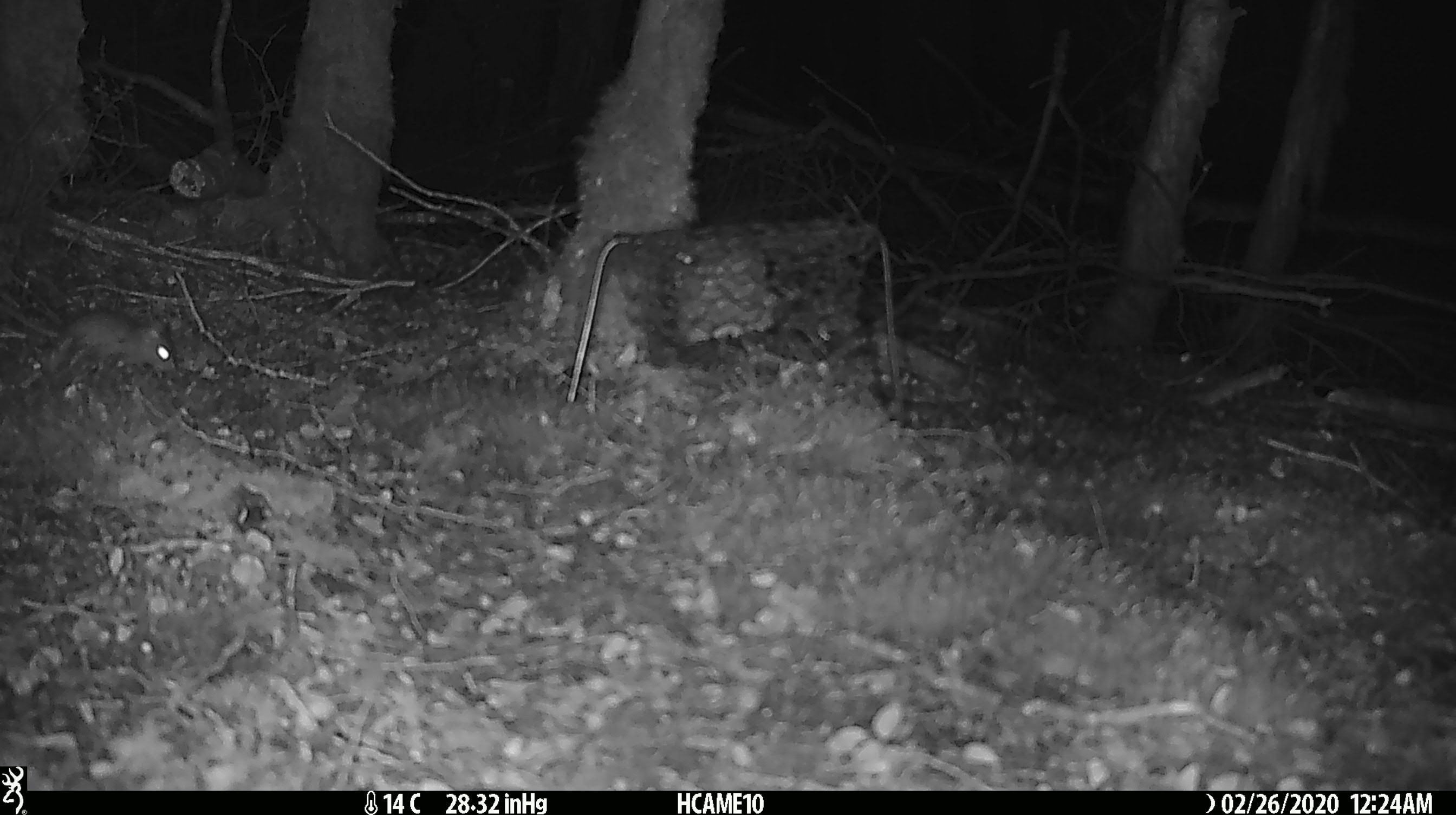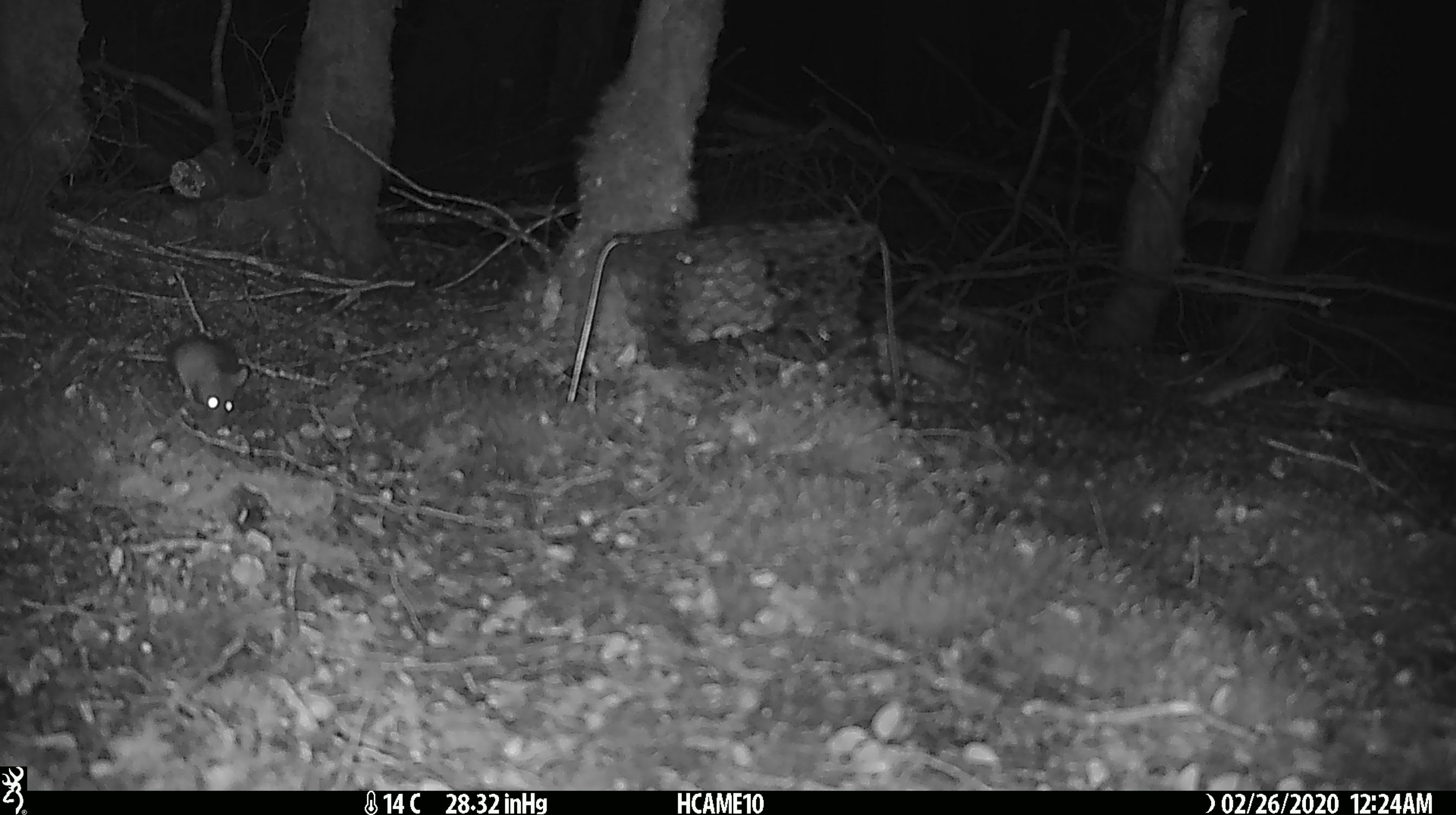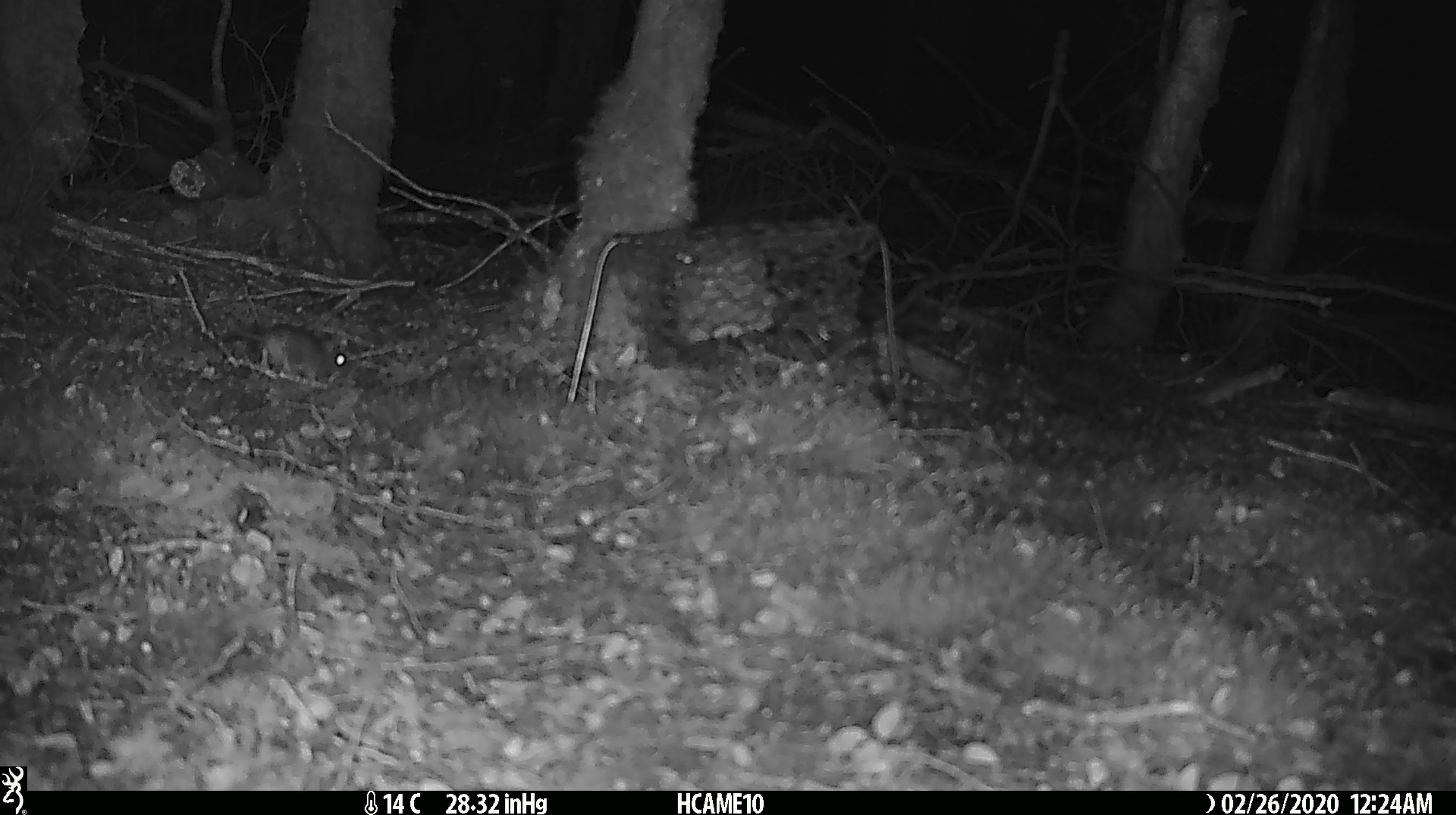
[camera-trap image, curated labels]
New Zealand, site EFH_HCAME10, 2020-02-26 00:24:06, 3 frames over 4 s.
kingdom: Animalia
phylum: Chordata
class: Mammalia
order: Rodentia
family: Muridae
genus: Mus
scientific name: Mus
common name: mouse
Mouse (Mus).